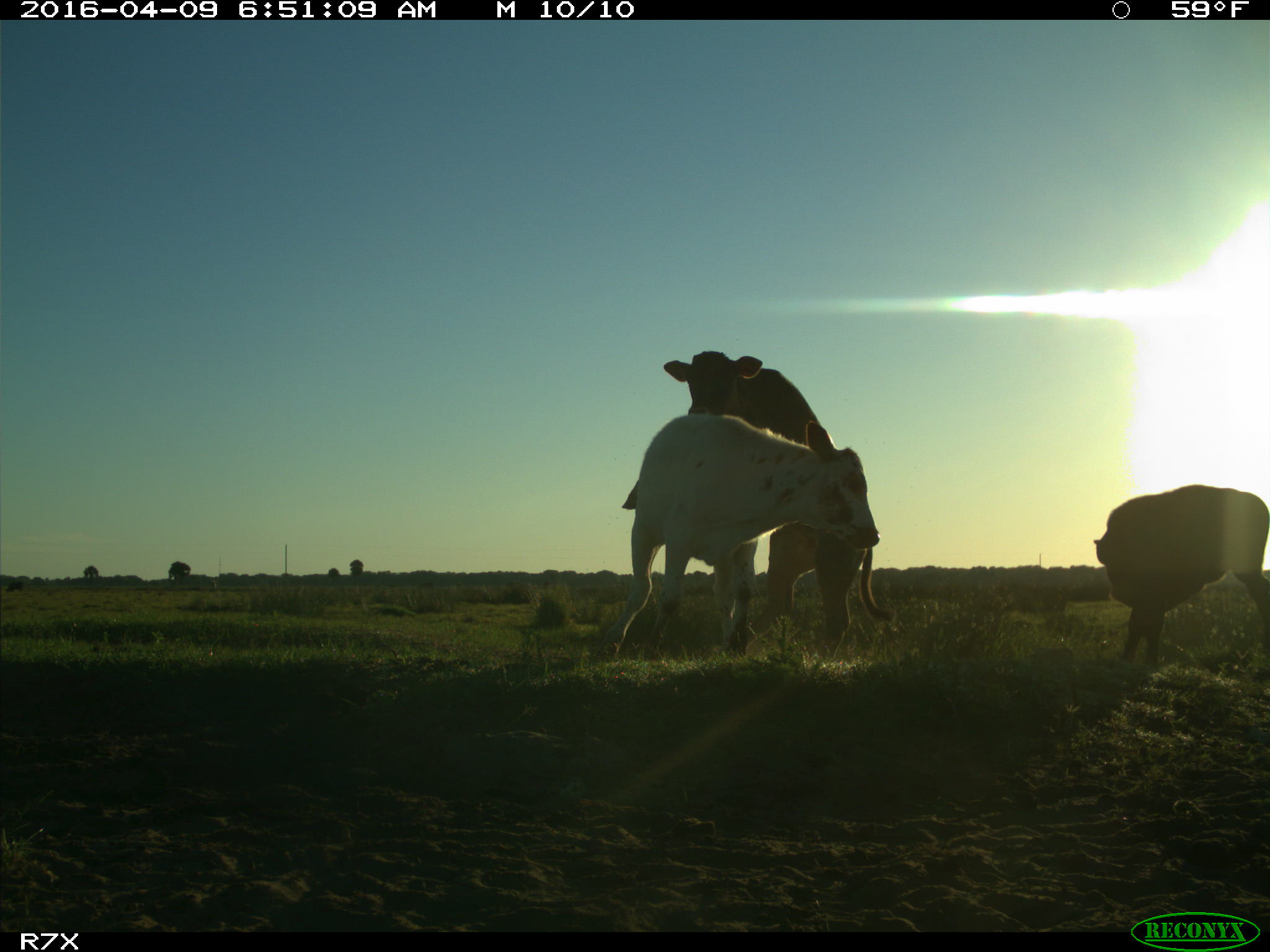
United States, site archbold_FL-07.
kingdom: Animalia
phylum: Chordata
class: Mammalia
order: Artiodactyla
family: Bovidae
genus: Bos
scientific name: Bos taurus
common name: domestic cow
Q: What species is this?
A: Bos taurus (domestic cow).